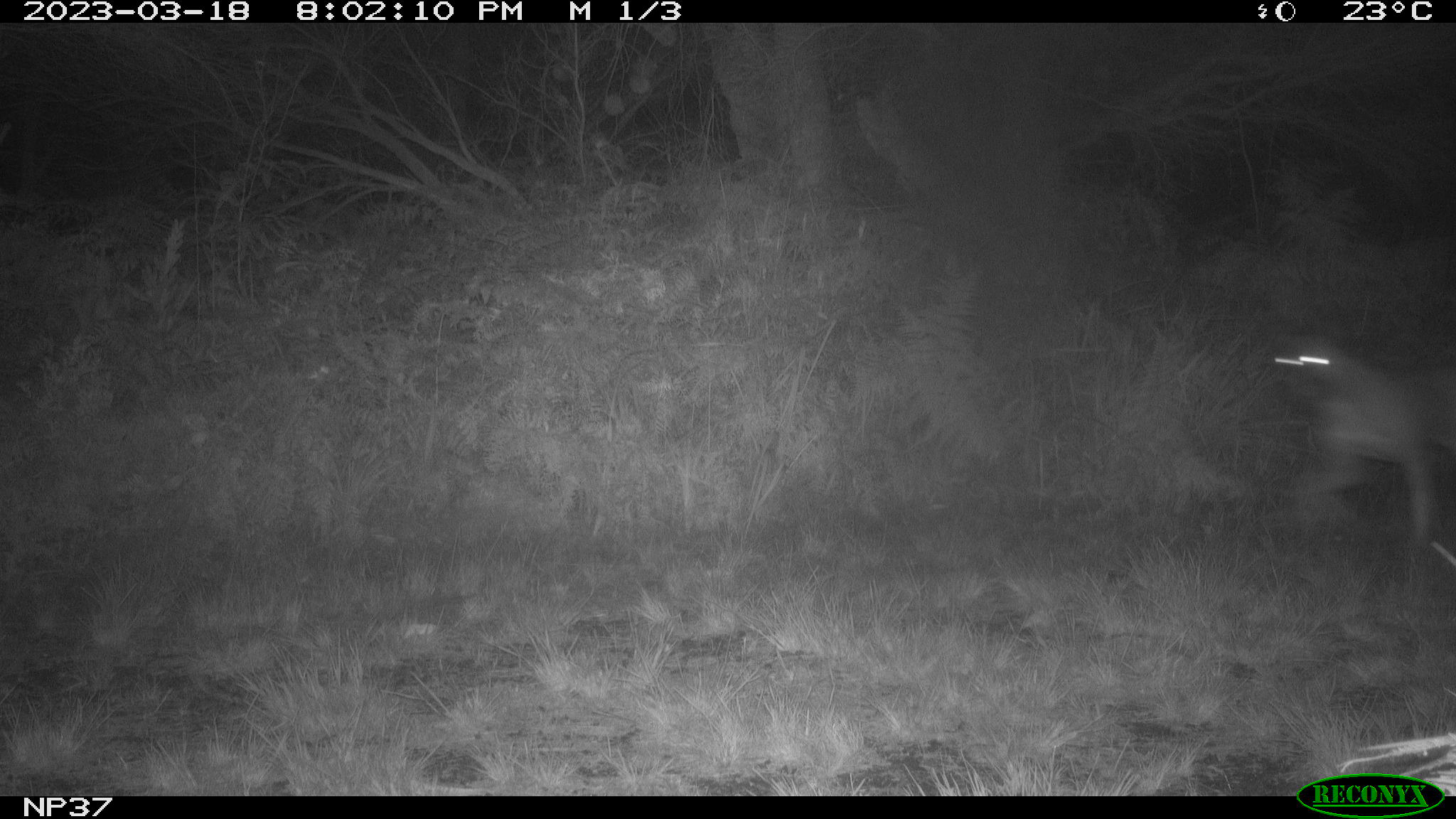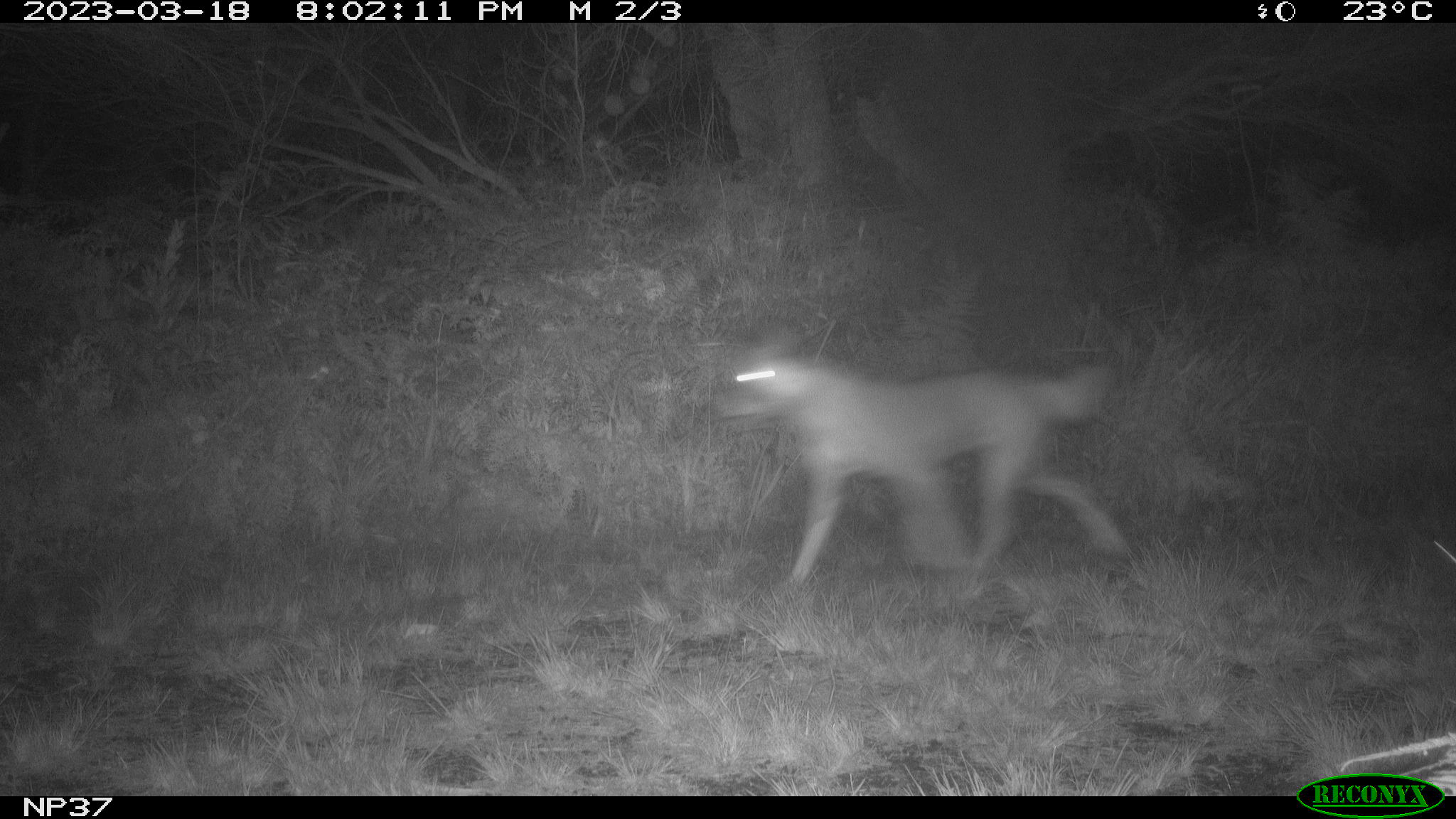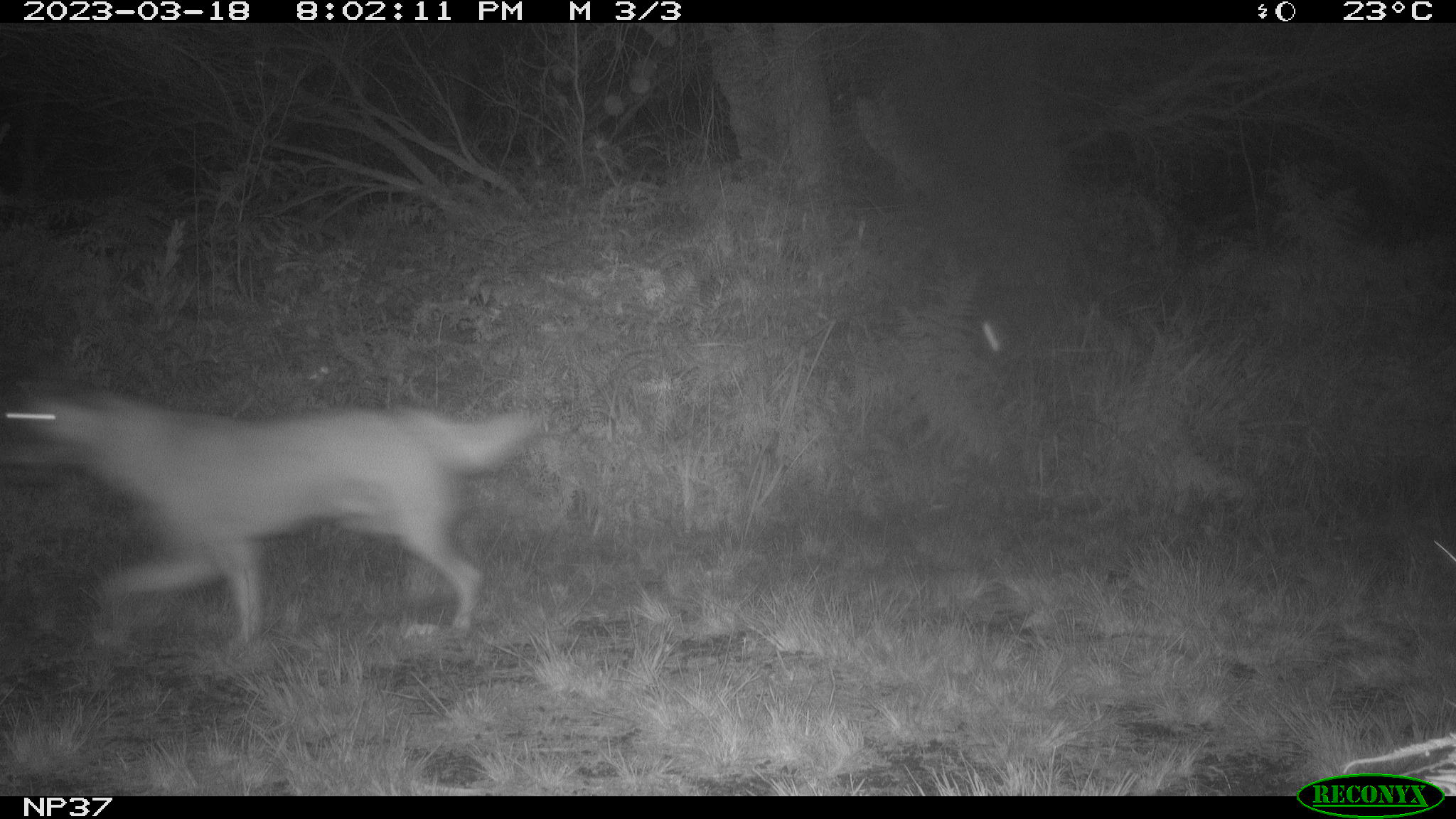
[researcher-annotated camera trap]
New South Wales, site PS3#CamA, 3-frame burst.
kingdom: Animalia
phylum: Chordata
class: Mammalia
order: Carnivora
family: Canidae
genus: Canis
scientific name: Canis familiaris dingo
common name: dingo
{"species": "dingo (Canis familiaris dingo)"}